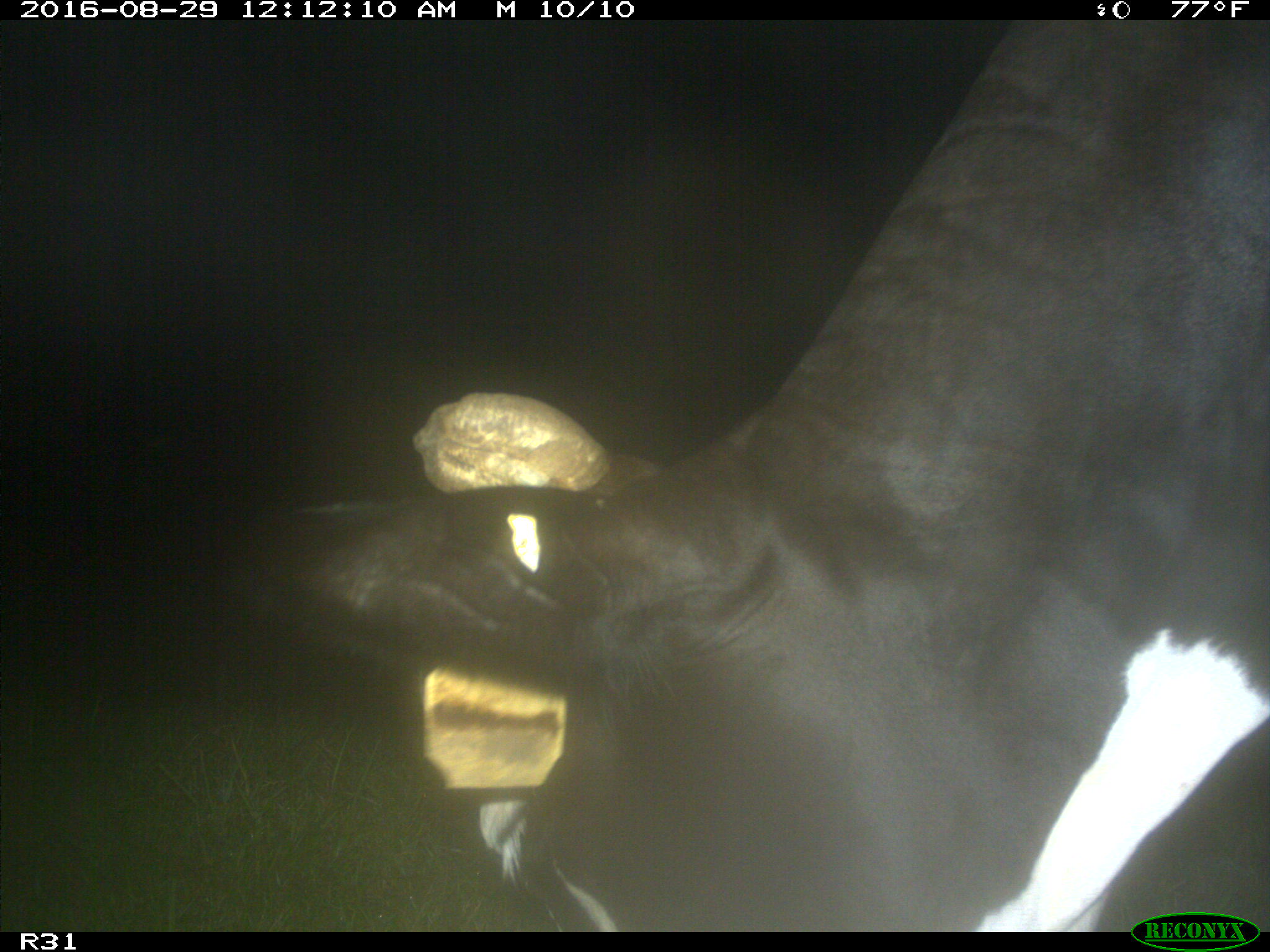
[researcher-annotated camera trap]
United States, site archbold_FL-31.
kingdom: Animalia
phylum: Chordata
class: Mammalia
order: Artiodactyla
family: Bovidae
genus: Bos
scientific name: Bos taurus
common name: domestic cow